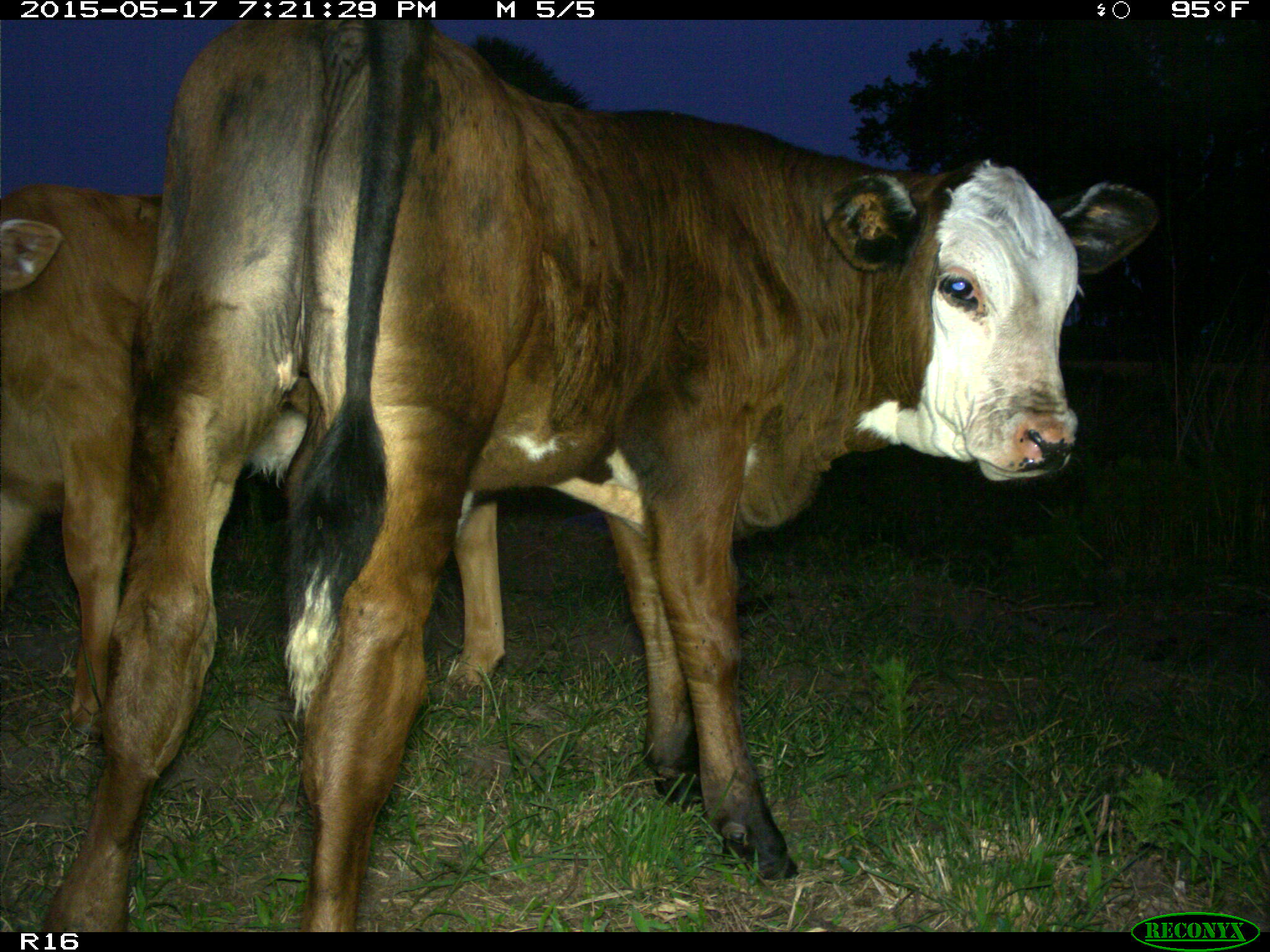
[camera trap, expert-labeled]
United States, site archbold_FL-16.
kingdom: Animalia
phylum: Chordata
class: Mammalia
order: Artiodactyla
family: Bovidae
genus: Bos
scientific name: Bos taurus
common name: domestic cow